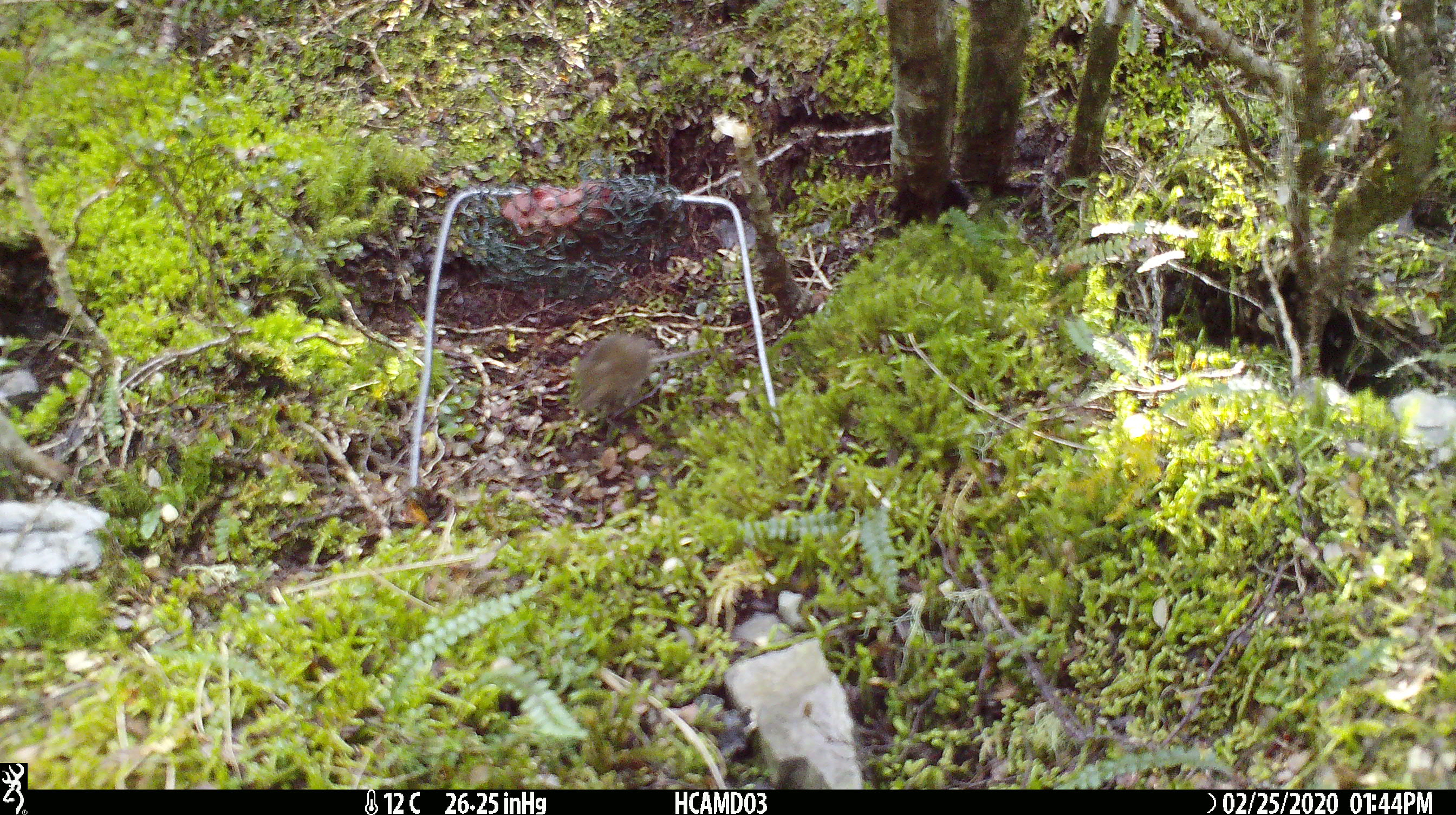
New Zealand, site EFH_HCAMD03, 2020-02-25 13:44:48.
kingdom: Animalia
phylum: Chordata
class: Mammalia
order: Rodentia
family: Muridae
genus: Mus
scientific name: Mus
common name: mouse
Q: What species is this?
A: Mouse (Mus).